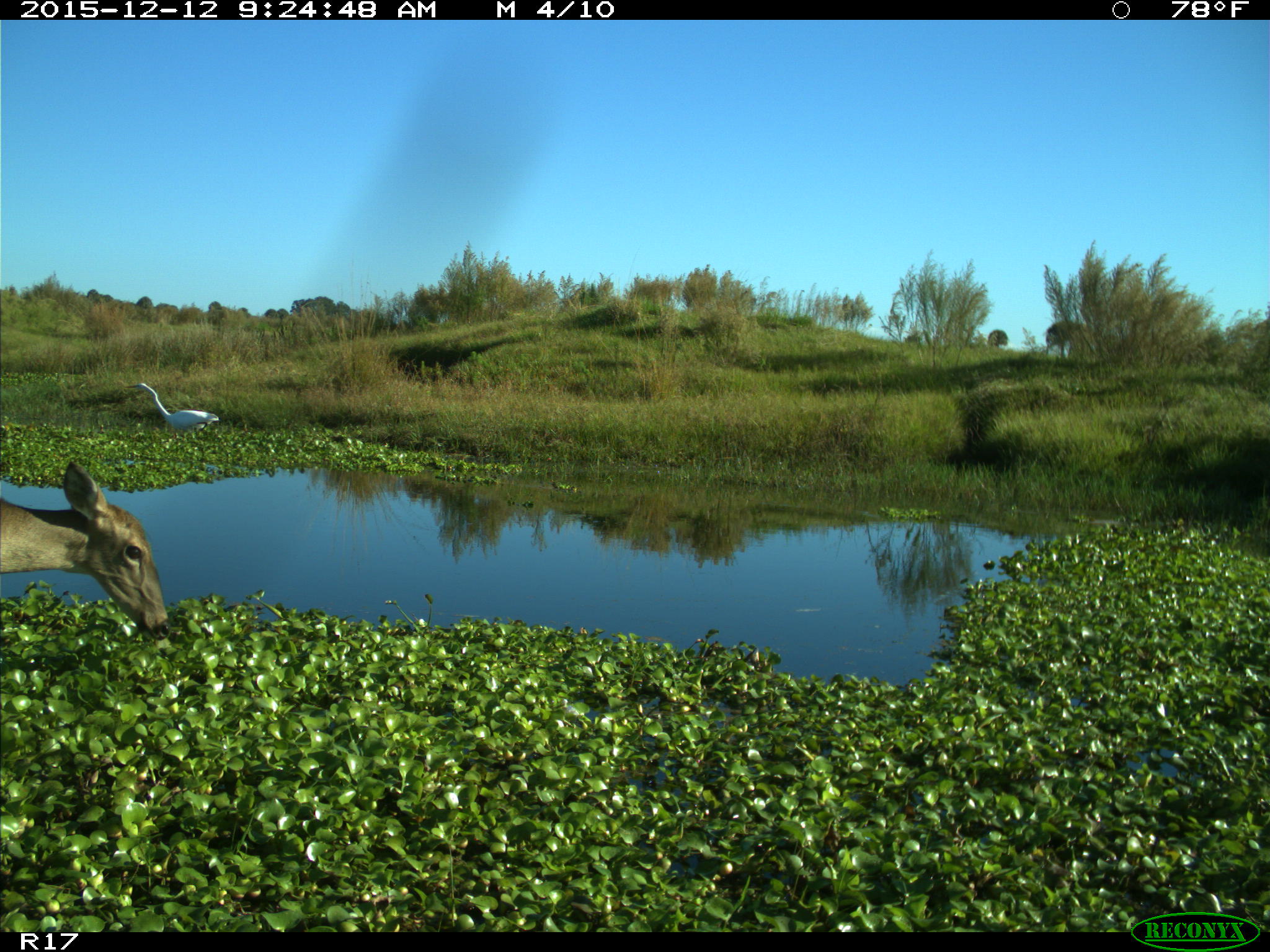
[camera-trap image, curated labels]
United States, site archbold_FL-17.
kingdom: Animalia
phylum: Chordata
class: Mammalia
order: Artiodactyla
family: Cervidae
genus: Odocoileus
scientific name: Odocoileus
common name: deer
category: unidentified deer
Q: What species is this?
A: Unidentified deer (deer) (Odocoileus).